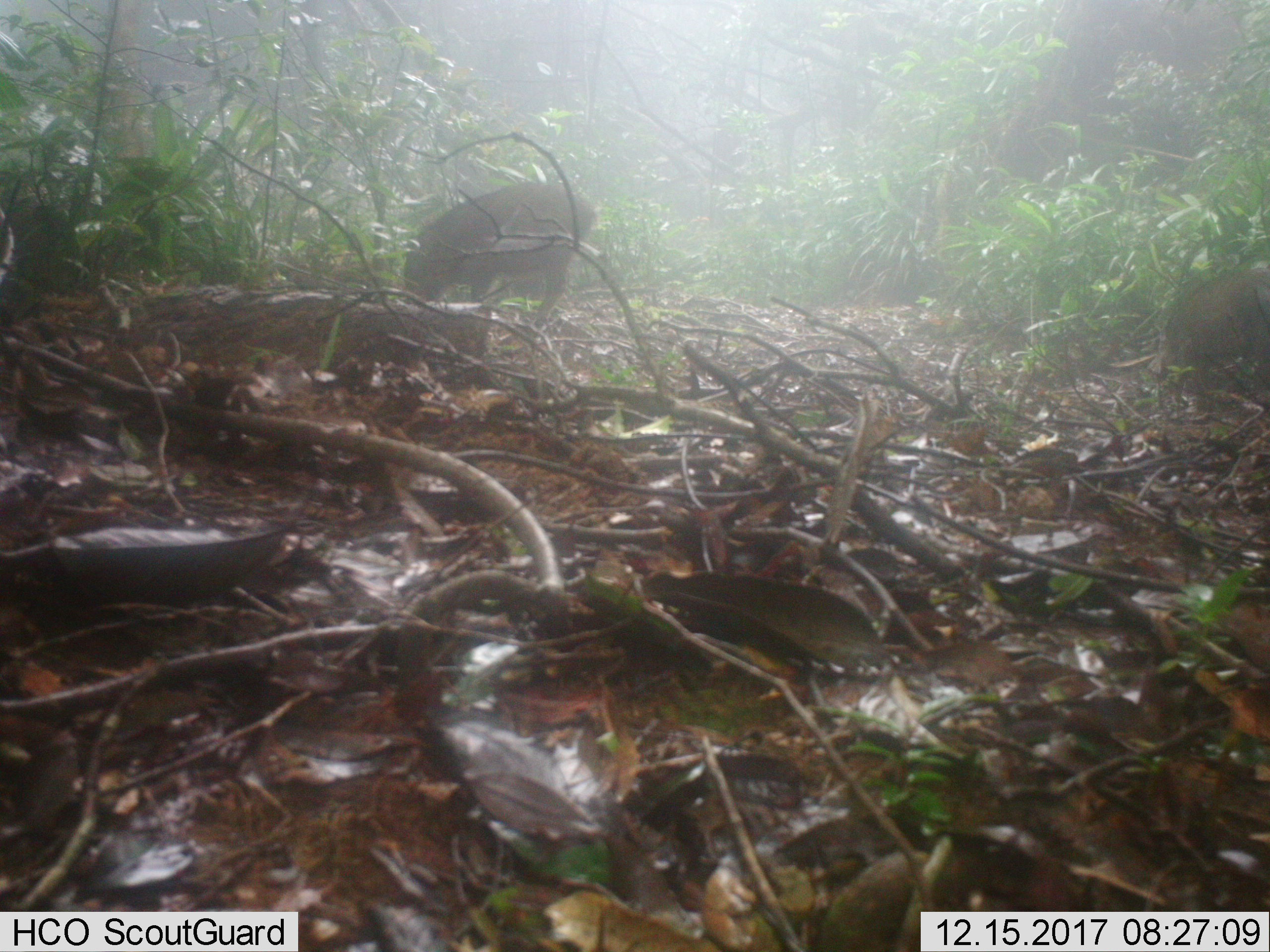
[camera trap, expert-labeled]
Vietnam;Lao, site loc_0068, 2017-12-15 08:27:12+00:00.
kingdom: Animalia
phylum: Chordata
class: Mammalia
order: Artiodactyla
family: Suidae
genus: Sus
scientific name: Sus scrofa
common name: eurasian wild pig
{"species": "eurasian wild pig (Sus scrofa)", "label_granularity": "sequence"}